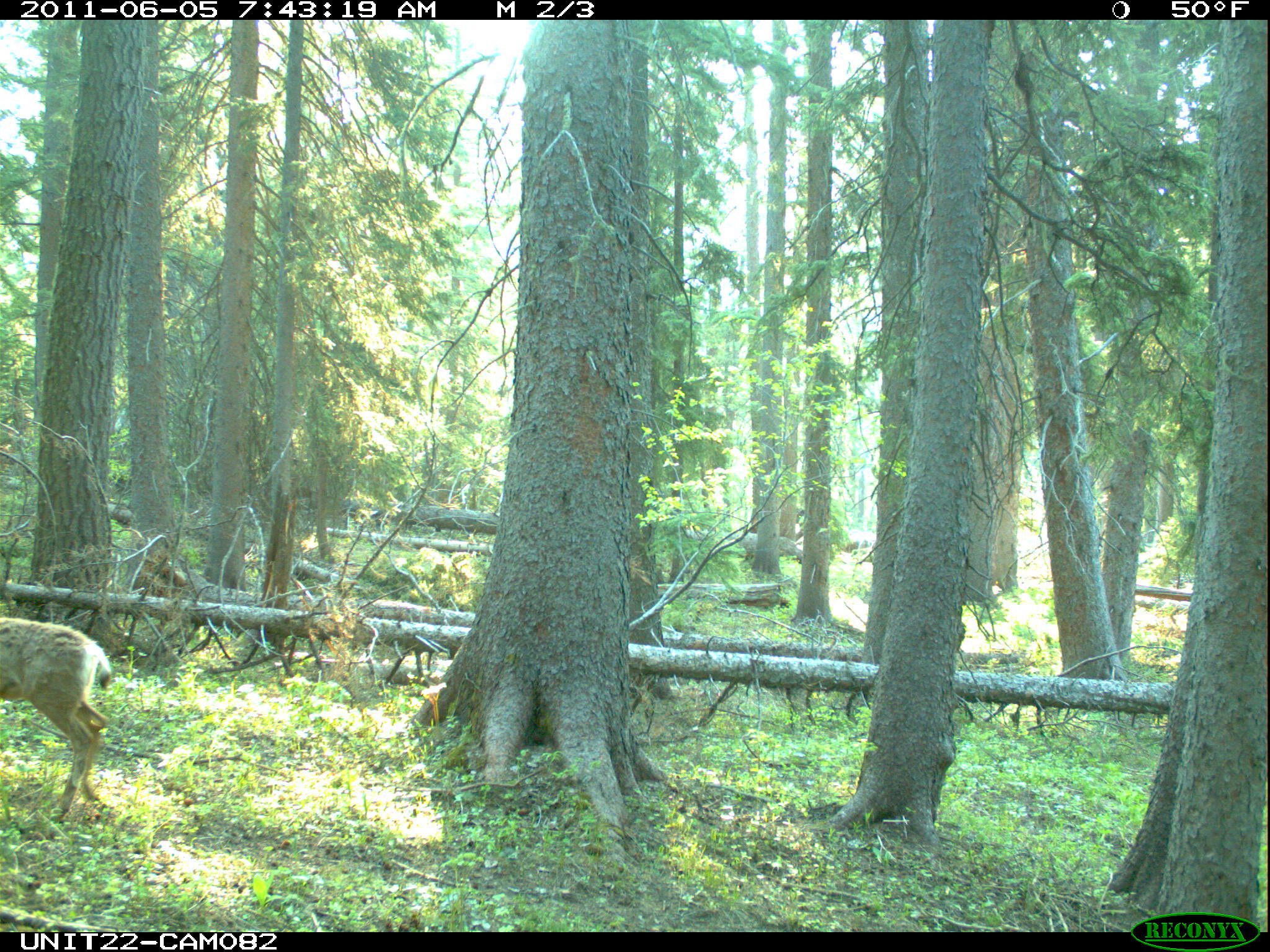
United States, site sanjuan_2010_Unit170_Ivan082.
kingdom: Animalia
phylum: Chordata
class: Mammalia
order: Artiodactyla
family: Cervidae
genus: Odocoileus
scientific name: Odocoileus hemionus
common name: mule deer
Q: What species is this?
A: Odocoileus hemionus (mule deer).